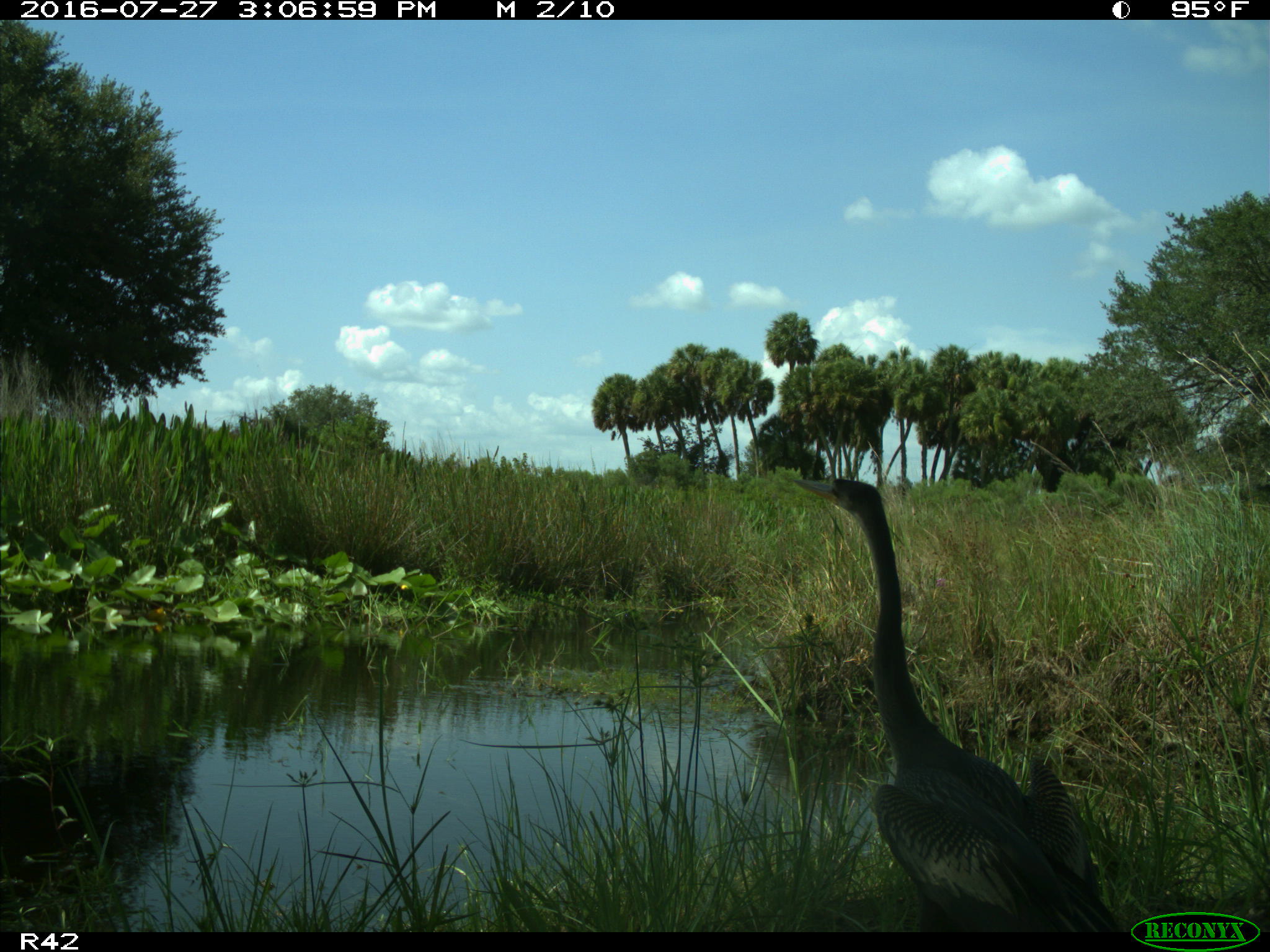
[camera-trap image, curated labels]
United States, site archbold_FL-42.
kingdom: Animalia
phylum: Chordata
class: Aves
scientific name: Aves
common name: birds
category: unidentified bird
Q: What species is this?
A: Unidentified bird (birds) (Aves).